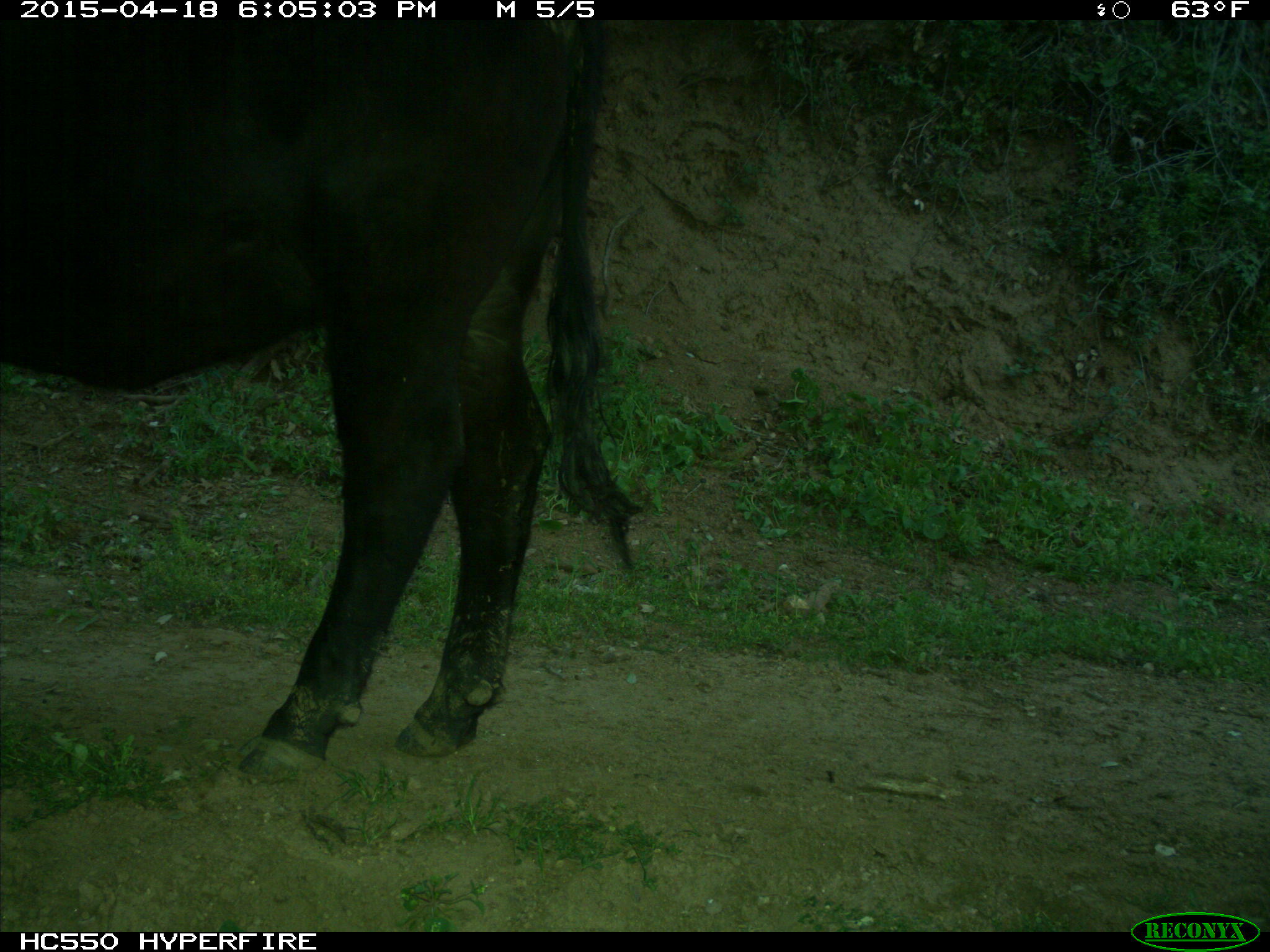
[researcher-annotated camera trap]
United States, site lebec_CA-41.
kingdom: Animalia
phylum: Chordata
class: Mammalia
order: Artiodactyla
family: Bovidae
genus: Bos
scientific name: Bos taurus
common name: domestic cow